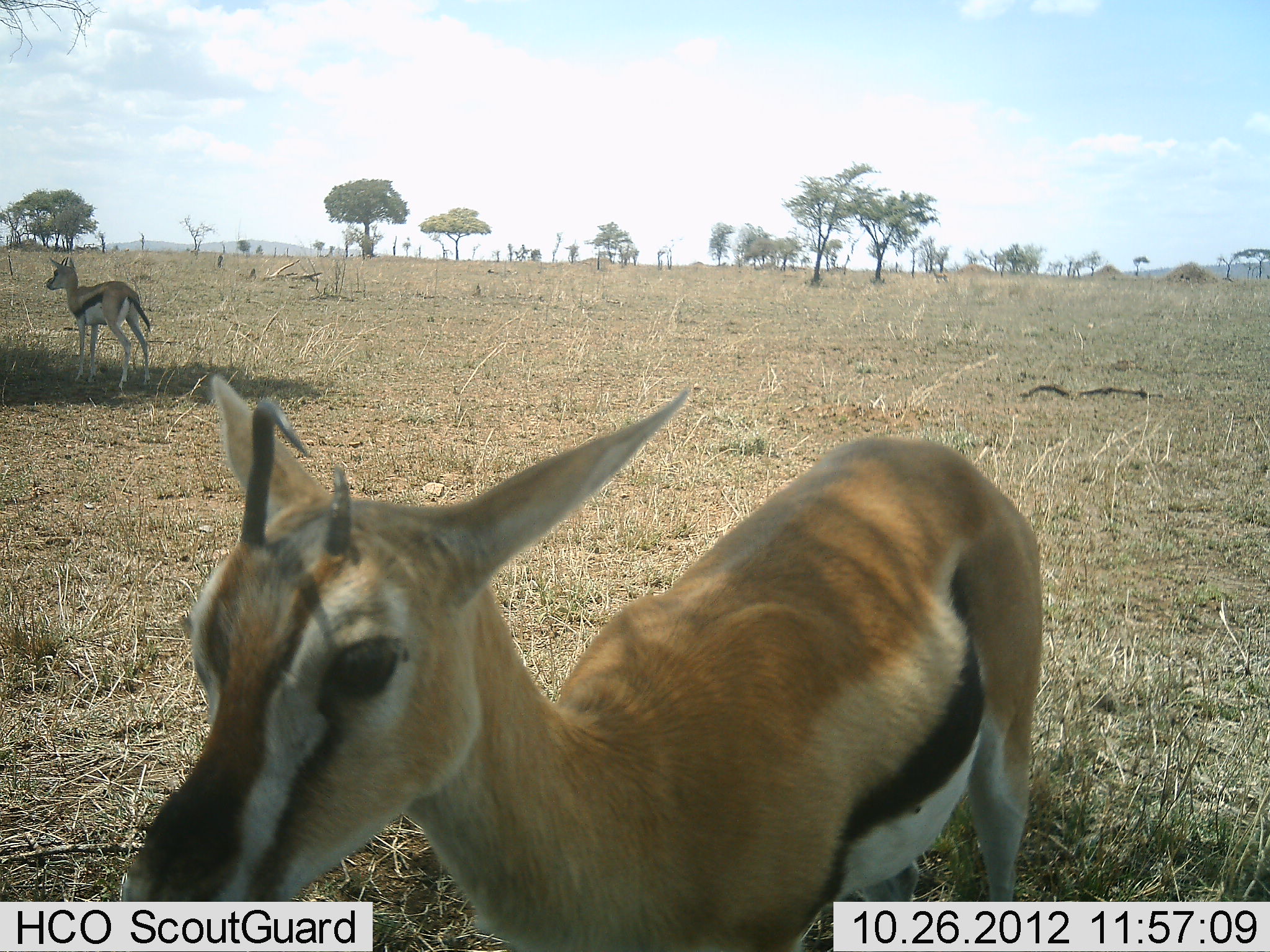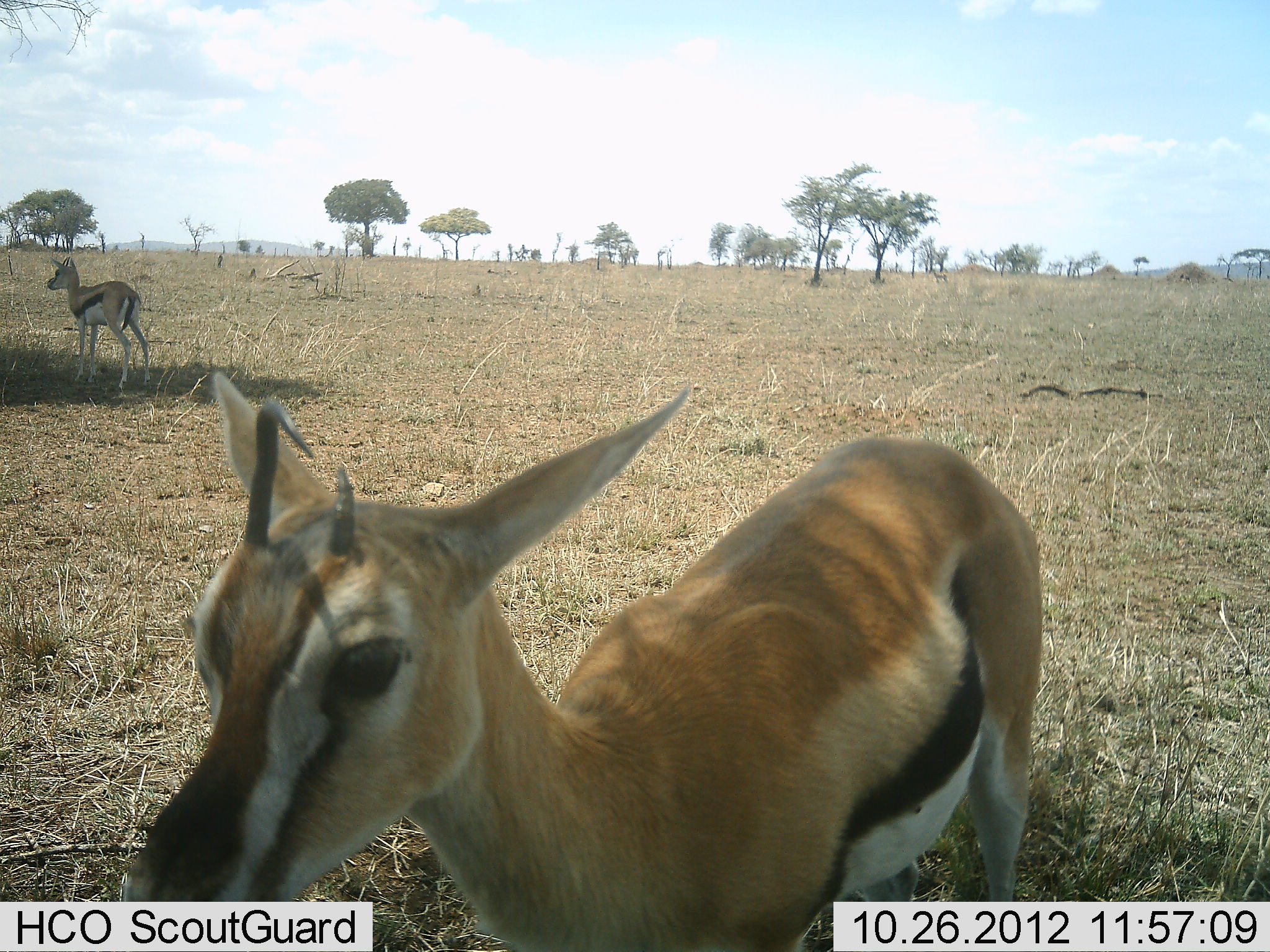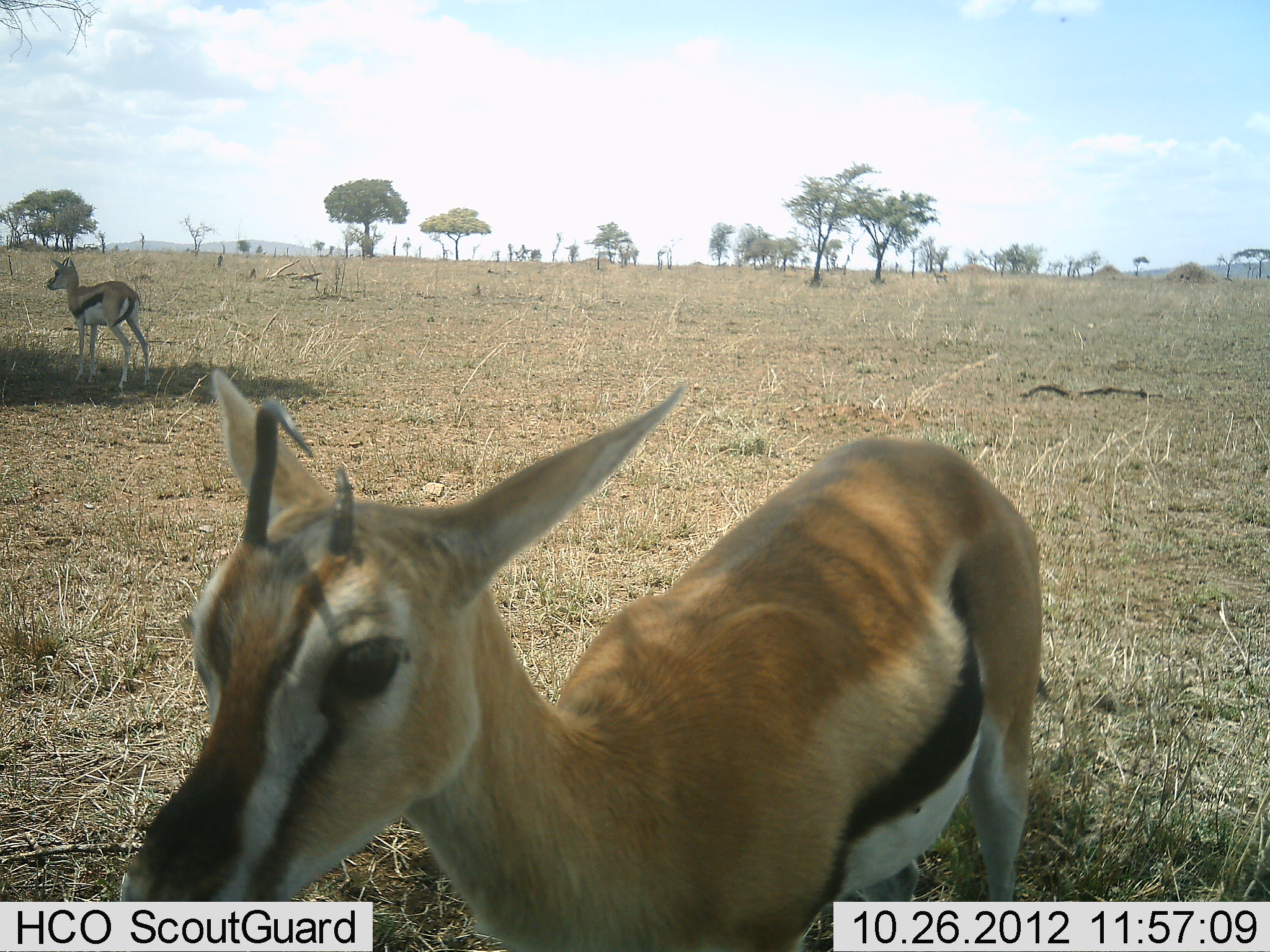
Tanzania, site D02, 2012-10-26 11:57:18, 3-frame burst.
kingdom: Animalia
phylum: Chordata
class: Mammalia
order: Artiodactyla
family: Bovidae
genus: Eudorcas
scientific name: Eudorcas thomsonii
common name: thomson's gazelle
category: gazellethomsons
Gazellethomsons (thomson's gazelle) (Eudorcas thomsonii), count 2. Behavior (volunteer vote fractions): standing 100%, resting 0%, moving 0%, interacting 0%. Young present (vote fraction): 0%. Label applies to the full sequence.